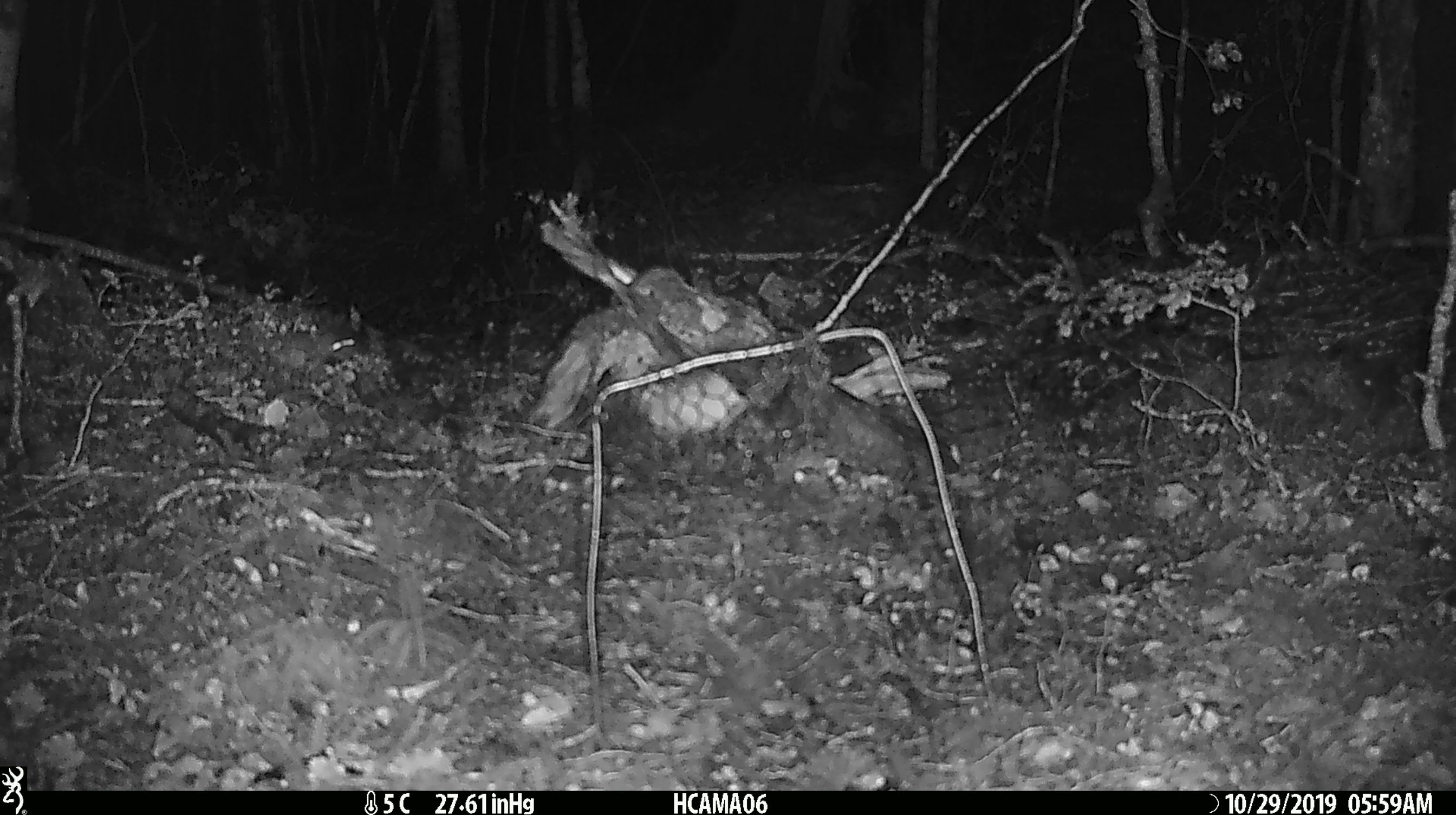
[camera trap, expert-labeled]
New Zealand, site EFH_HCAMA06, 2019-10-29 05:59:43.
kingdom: Animalia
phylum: Chordata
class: Mammalia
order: Rodentia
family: Muridae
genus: Mus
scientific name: Mus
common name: mouse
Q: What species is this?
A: Mouse (Mus).